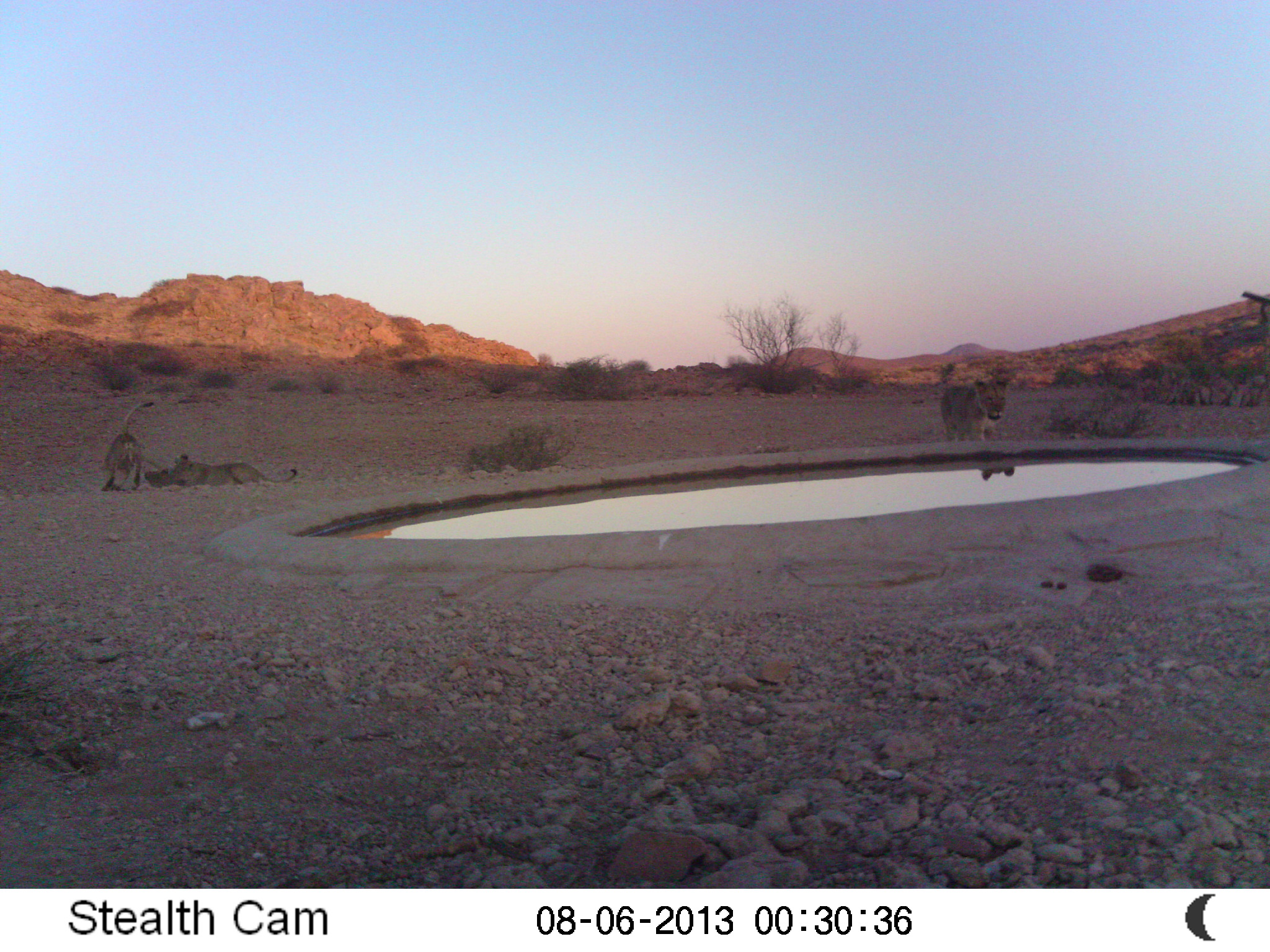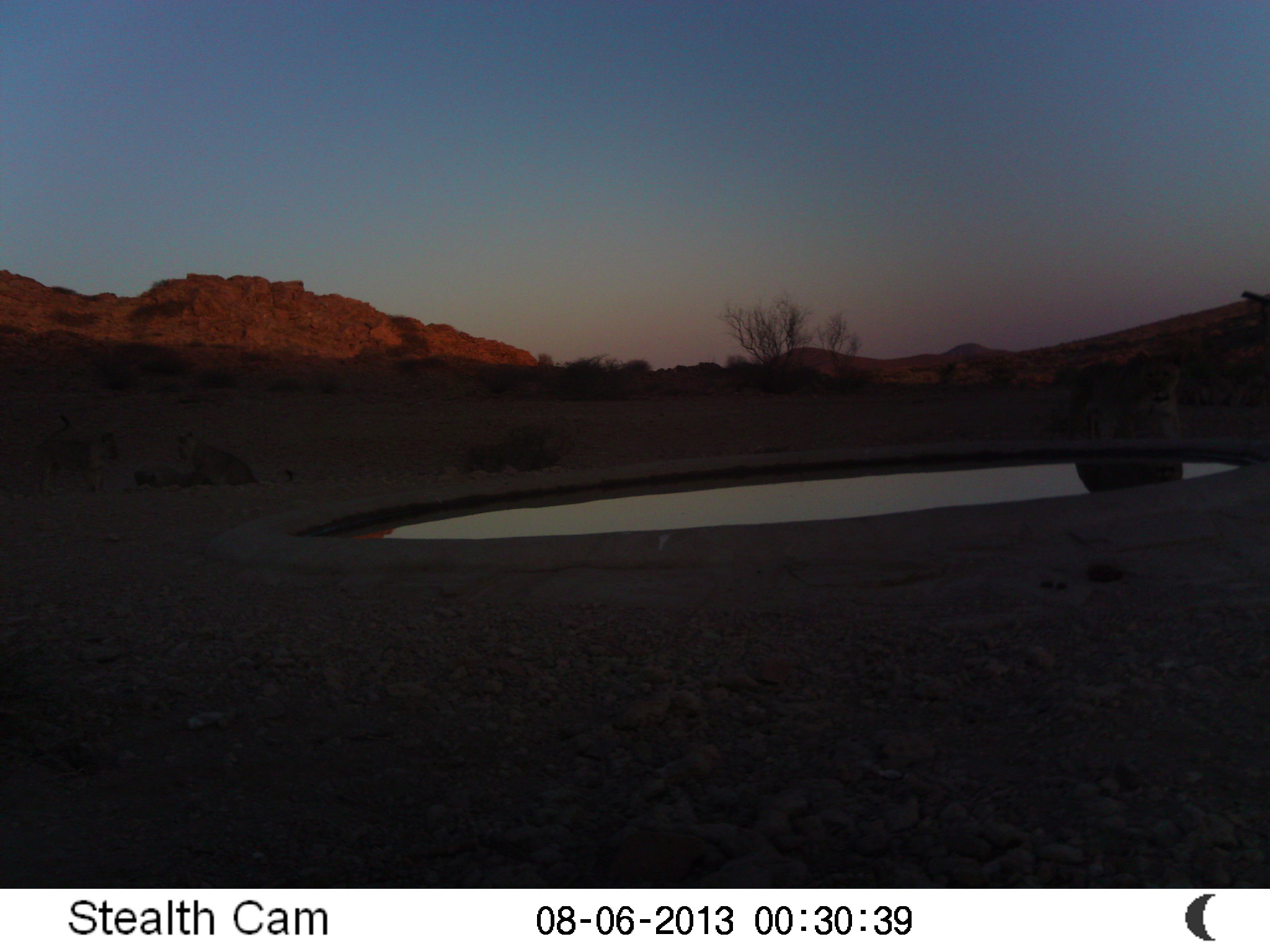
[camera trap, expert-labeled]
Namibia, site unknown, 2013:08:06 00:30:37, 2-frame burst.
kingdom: Animalia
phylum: Chordata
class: Mammalia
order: Carnivora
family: Felidae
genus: Panthera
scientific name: Panthera leo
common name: lion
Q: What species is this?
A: Panthera leo (lion).